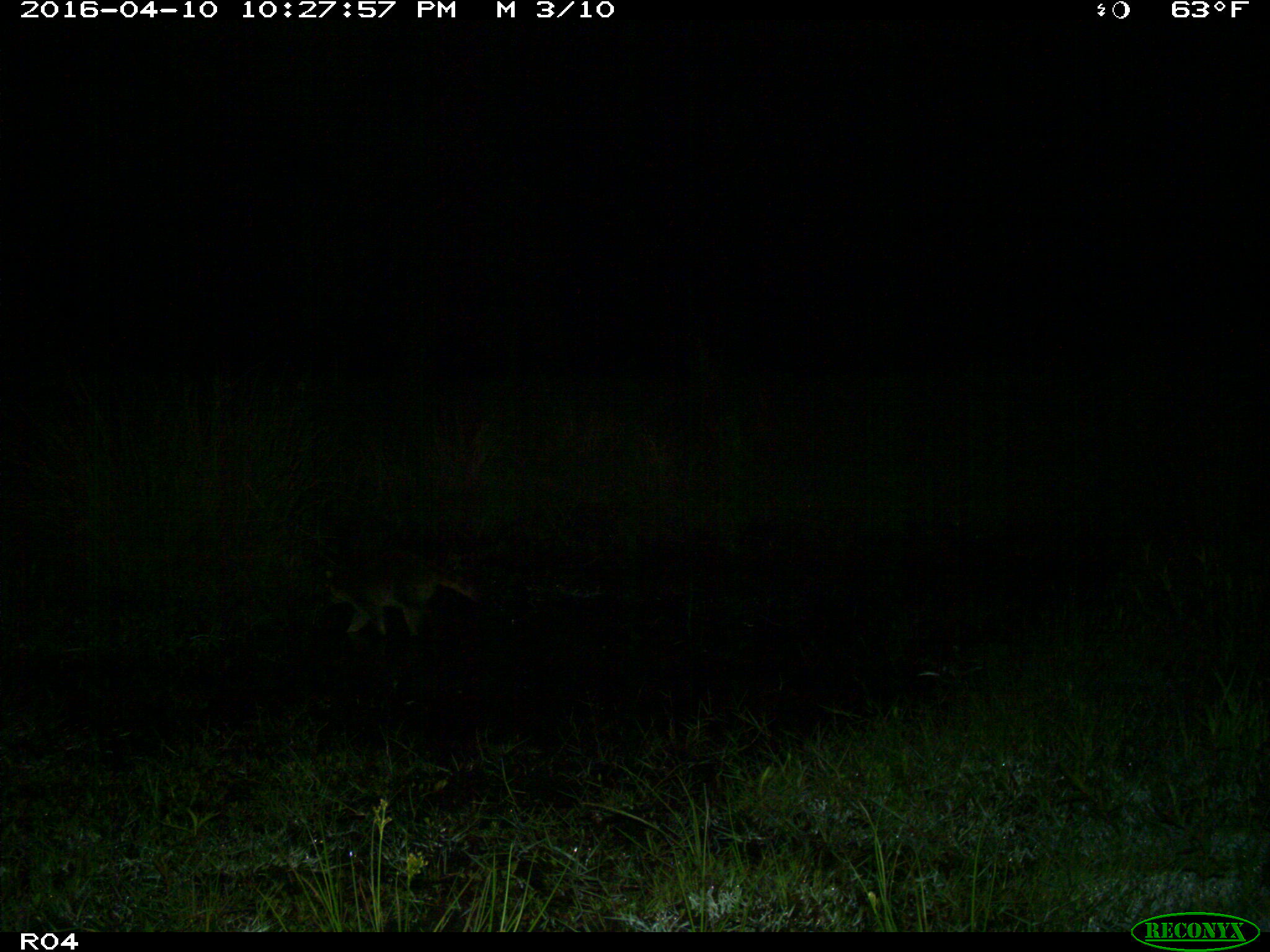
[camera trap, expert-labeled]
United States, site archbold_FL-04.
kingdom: Animalia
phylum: Chordata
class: Mammalia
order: Carnivora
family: Procyonidae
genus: Procyon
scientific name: Procyon lotor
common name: common raccoon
Procyon lotor (common raccoon).